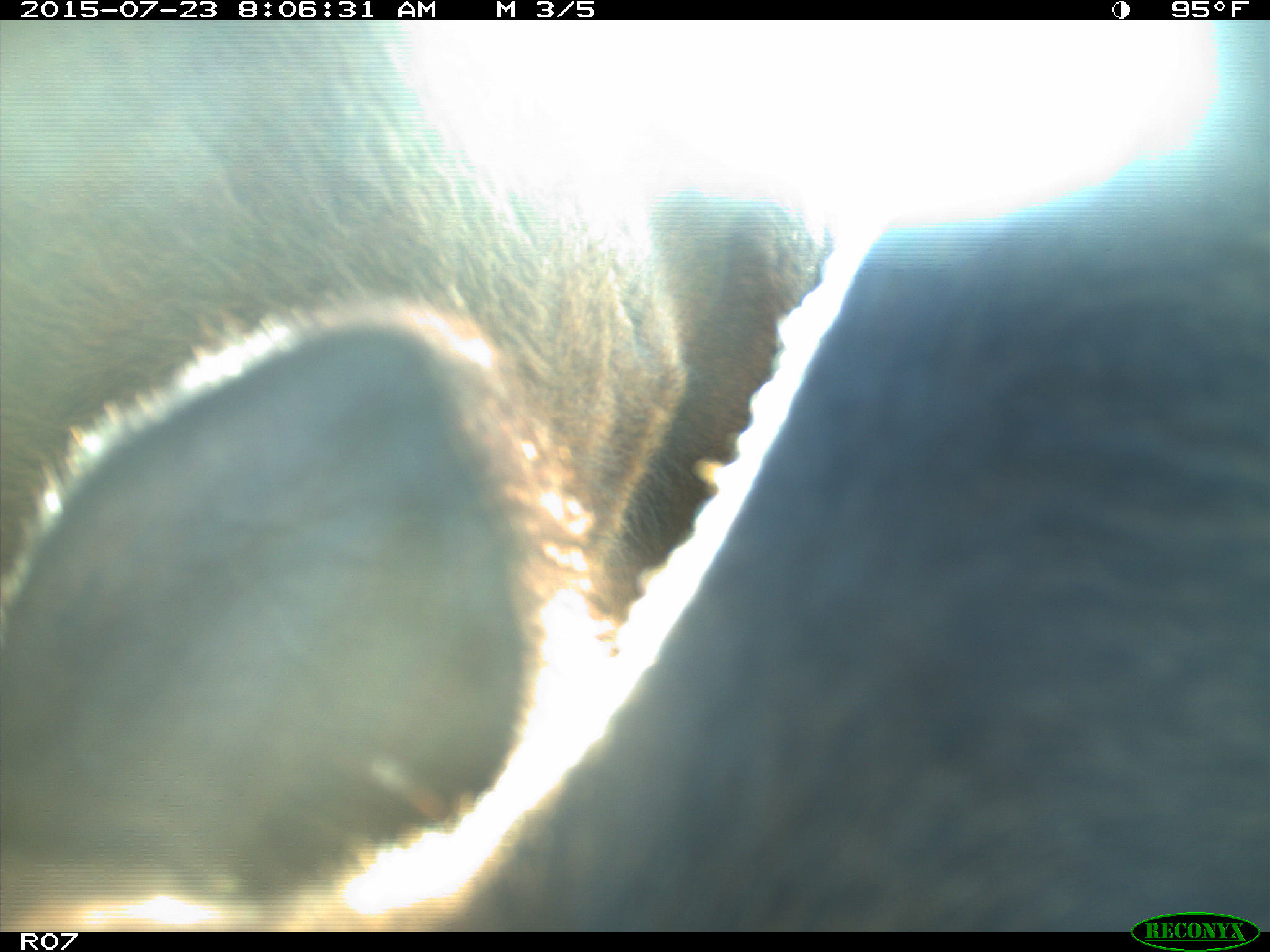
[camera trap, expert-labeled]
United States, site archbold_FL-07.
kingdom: Animalia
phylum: Chordata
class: Mammalia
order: Artiodactyla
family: Bovidae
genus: Bos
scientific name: Bos taurus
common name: domestic cow